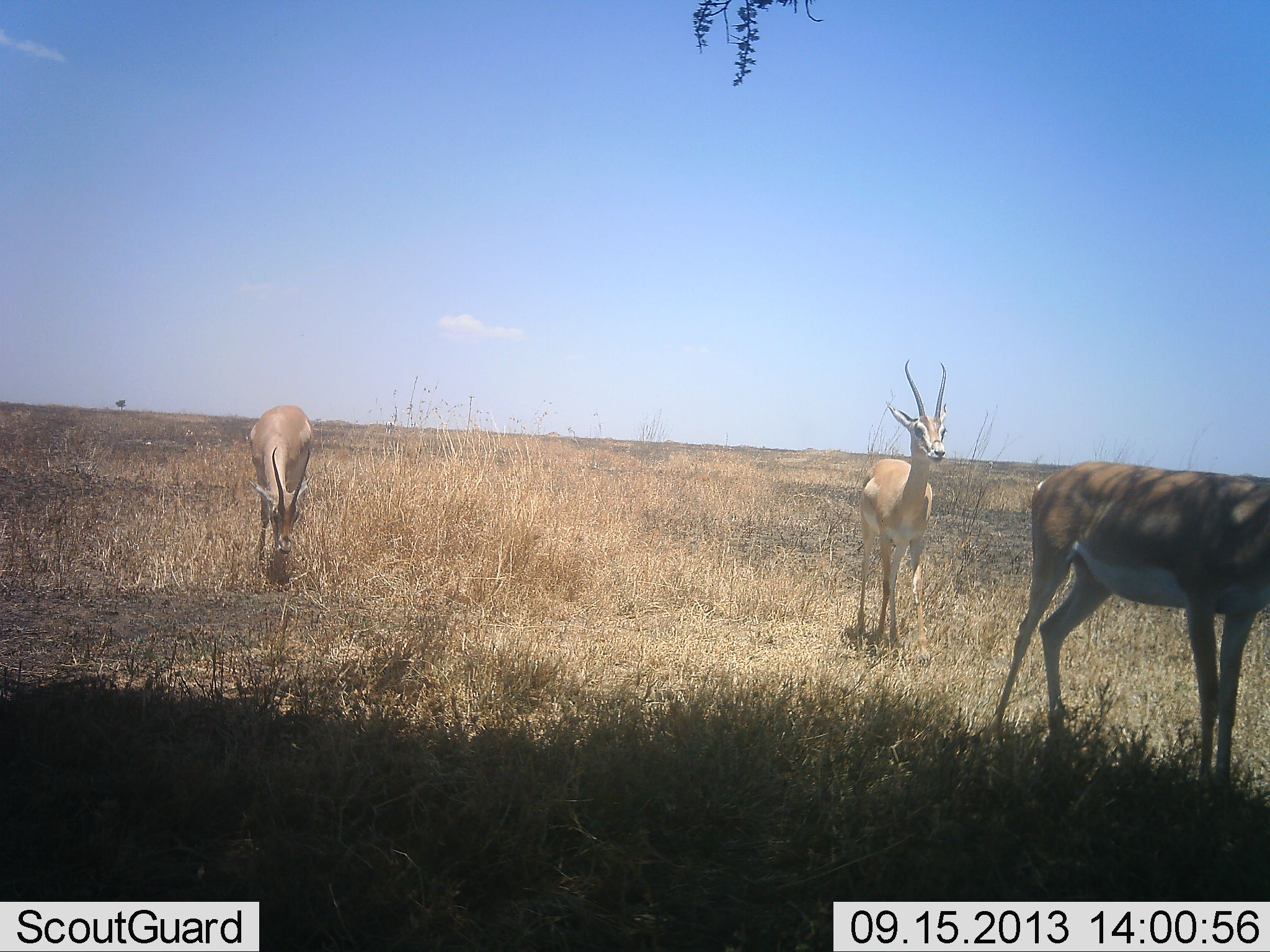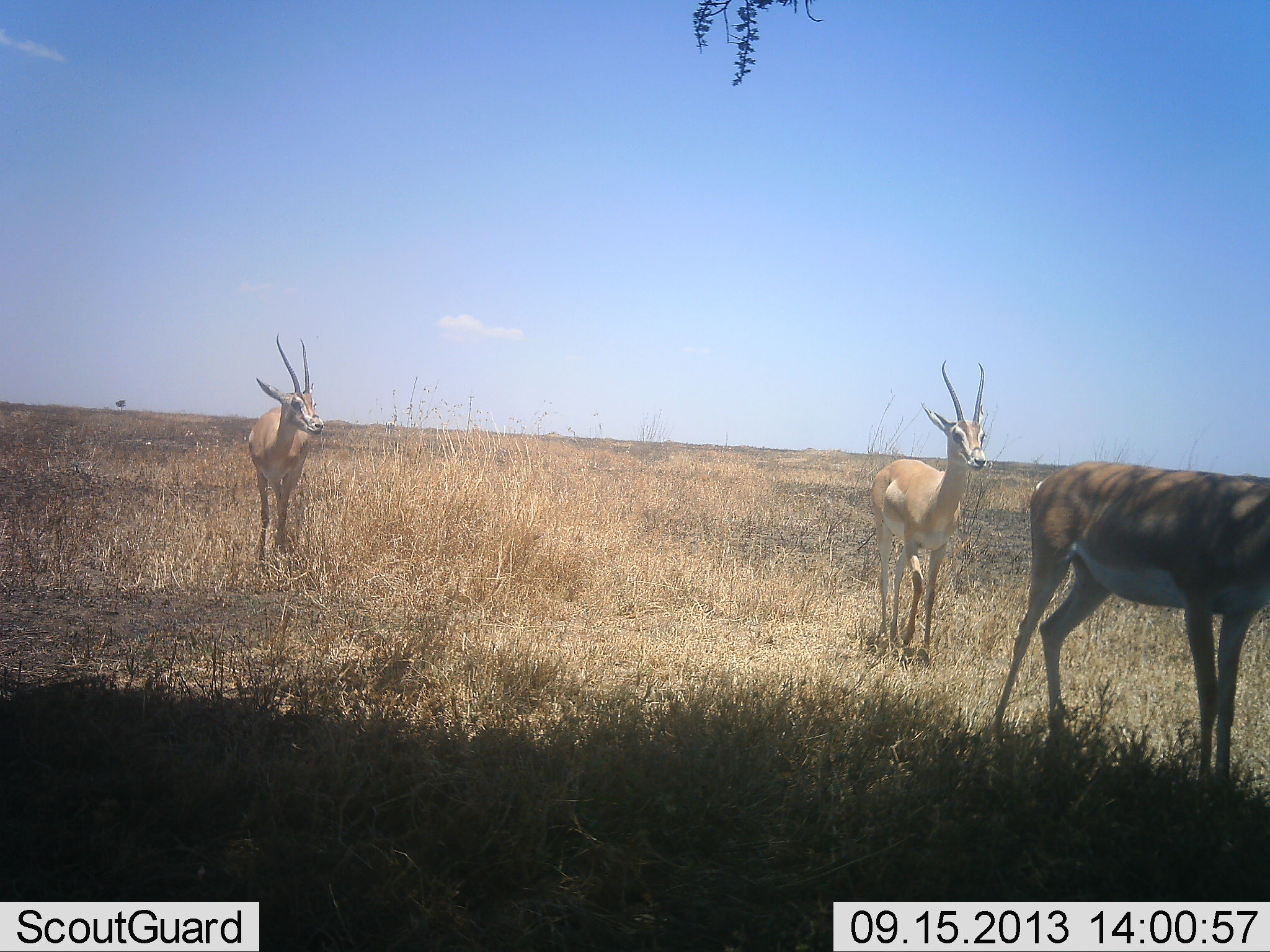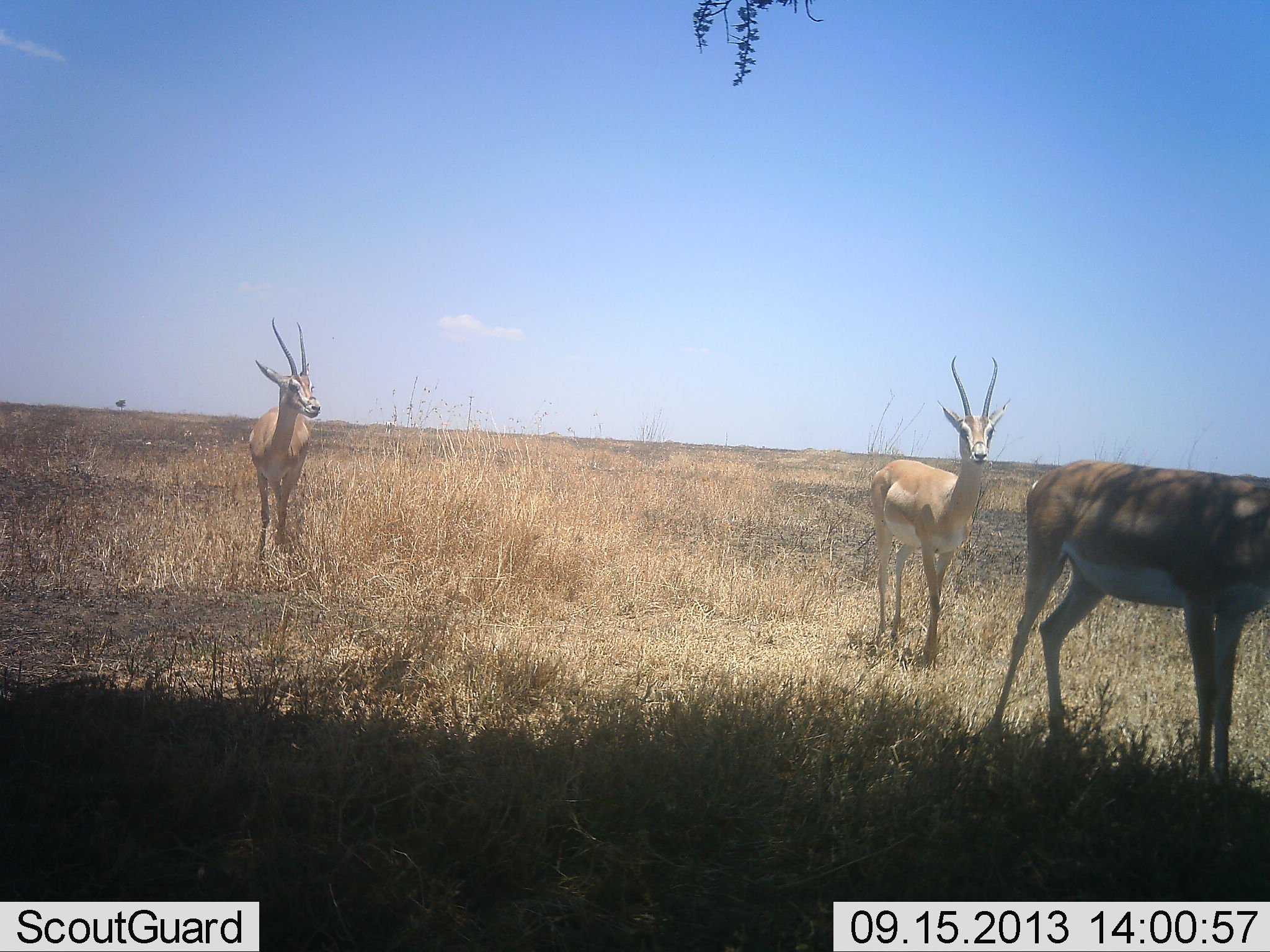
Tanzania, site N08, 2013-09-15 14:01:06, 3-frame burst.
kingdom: Animalia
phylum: Chordata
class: Mammalia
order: Artiodactyla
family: Bovidae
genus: Nanger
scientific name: Nanger granti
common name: grant's gazelle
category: gazellegrants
Gazellegrants (grant's gazelle) (Nanger granti), count 3. Behavior (volunteer vote fractions): standing 82%, resting 0%, moving 47%, interacting 6%. Young present (vote fraction): 0%. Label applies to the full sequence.